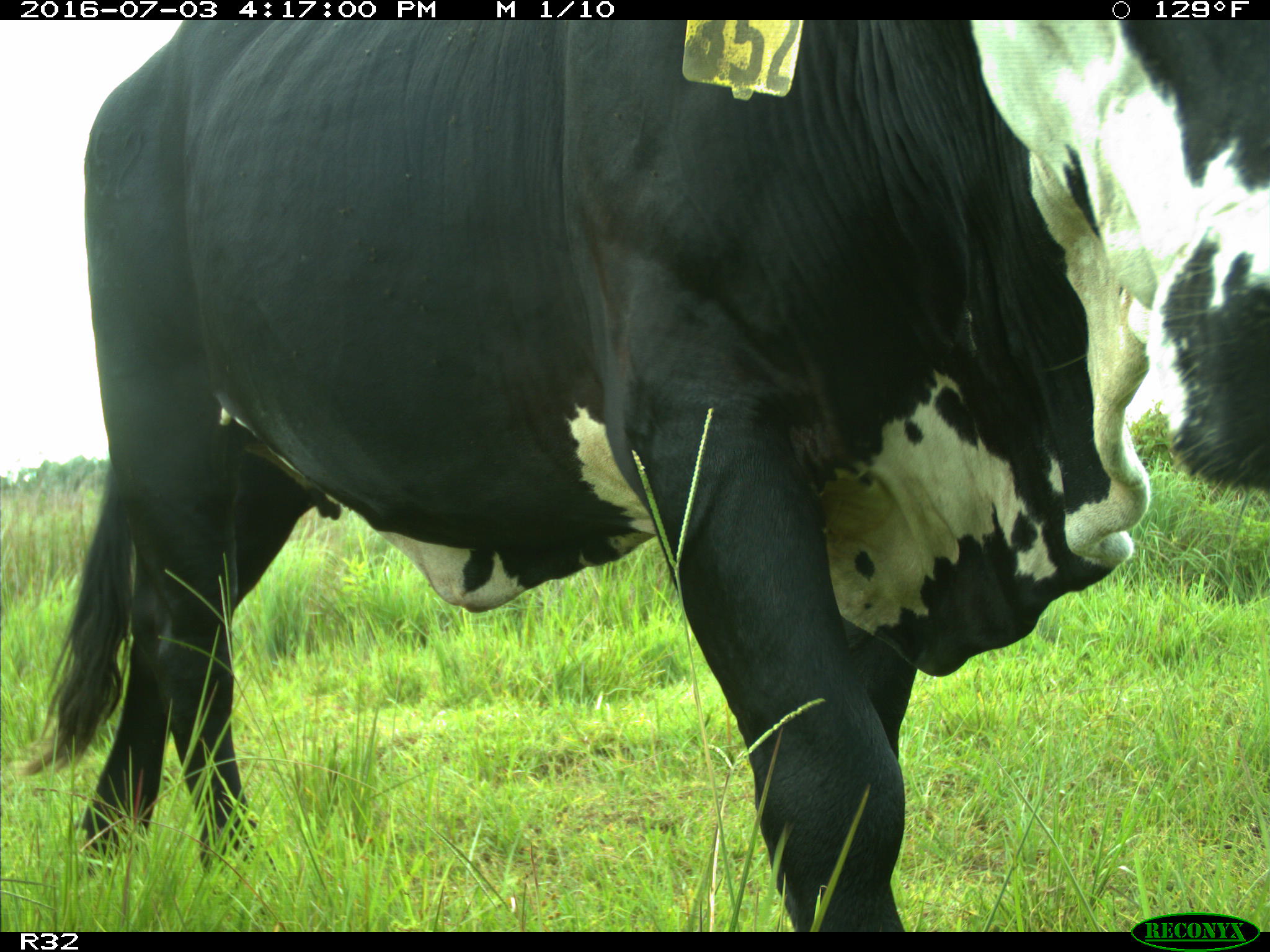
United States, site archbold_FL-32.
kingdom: Animalia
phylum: Chordata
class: Mammalia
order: Artiodactyla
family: Bovidae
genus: Bos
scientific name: Bos taurus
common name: domestic cow